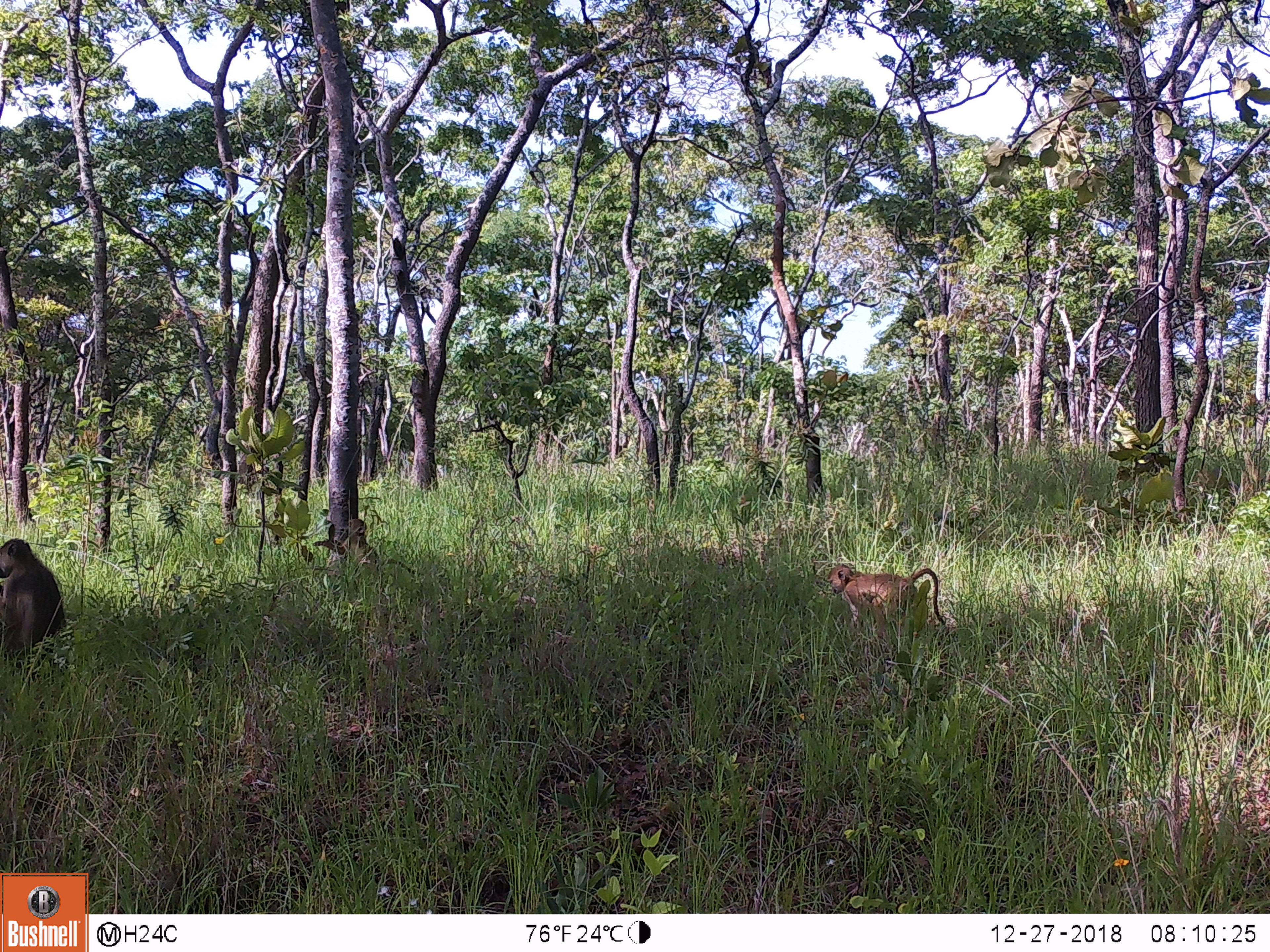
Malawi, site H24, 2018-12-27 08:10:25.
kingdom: Animalia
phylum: Chordata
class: Mammalia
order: Primates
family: Cercopithecidae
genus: Papio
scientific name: Papio cynocephalus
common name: yellow baboon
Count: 3.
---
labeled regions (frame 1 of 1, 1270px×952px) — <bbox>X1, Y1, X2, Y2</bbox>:
yellow baboon: <bbox>0, 526, 76, 685</bbox>; <bbox>821, 553, 946, 643</bbox>; <bbox>317, 516, 413, 589</bbox>